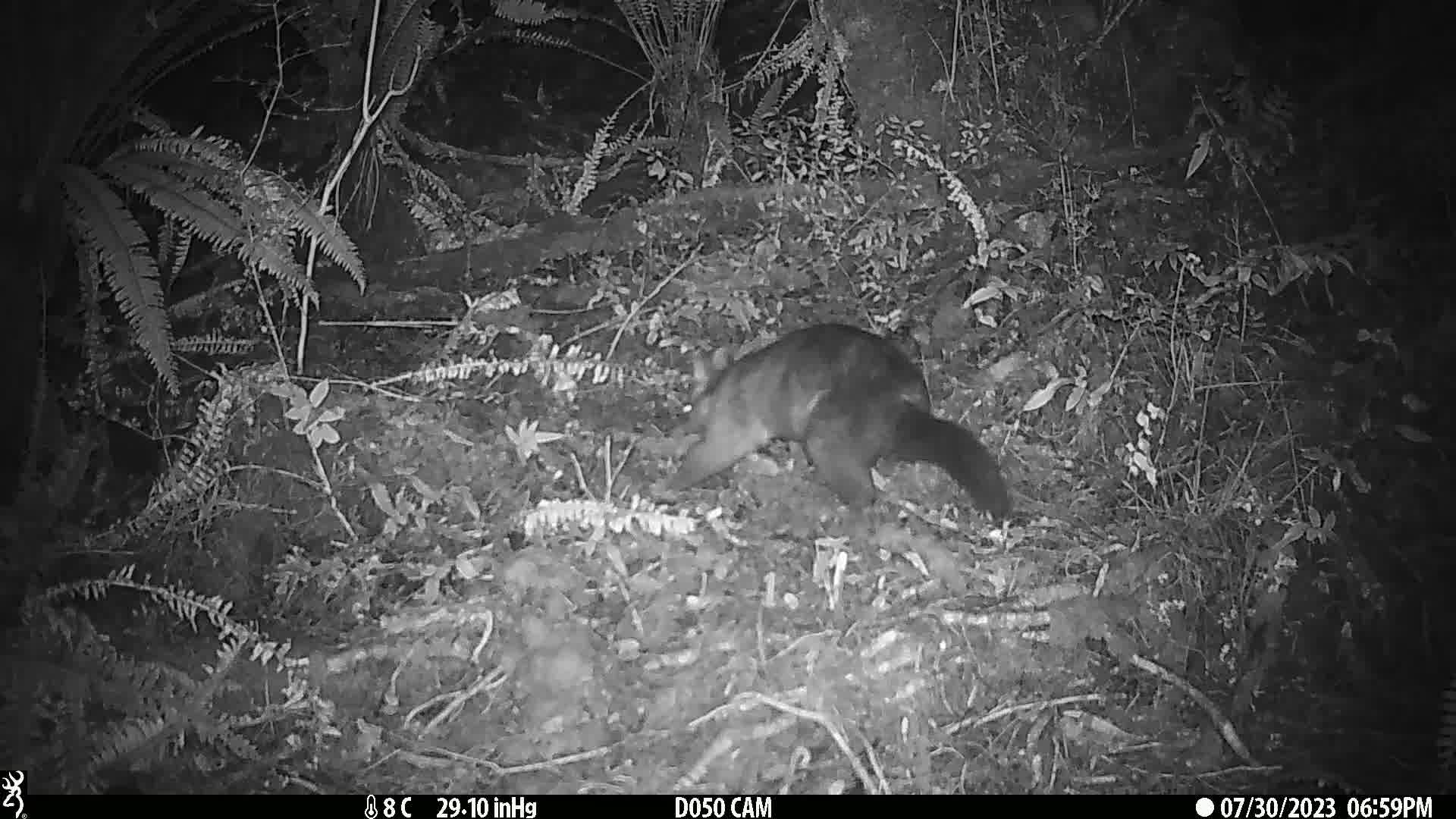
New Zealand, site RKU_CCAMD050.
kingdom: Animalia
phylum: Chordata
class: Mammalia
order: Diprotodontia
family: Phalangeridae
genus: Trichosurus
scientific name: Trichosurus vulpecula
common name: common brushtail possum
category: possum